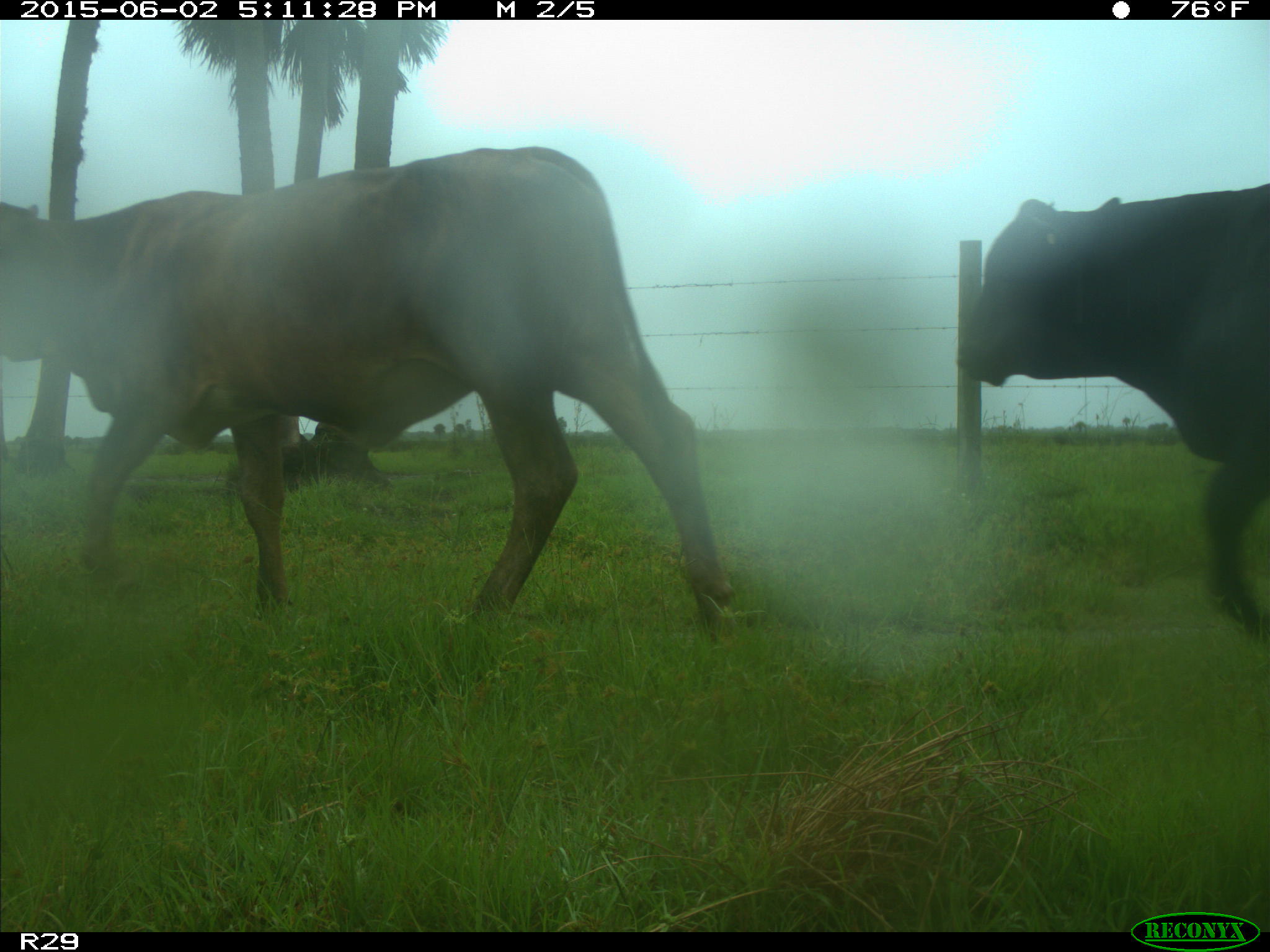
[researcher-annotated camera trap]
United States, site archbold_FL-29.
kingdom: Animalia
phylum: Chordata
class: Mammalia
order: Artiodactyla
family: Bovidae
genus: Bos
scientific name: Bos taurus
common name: domestic cow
Bos taurus (domestic cow).